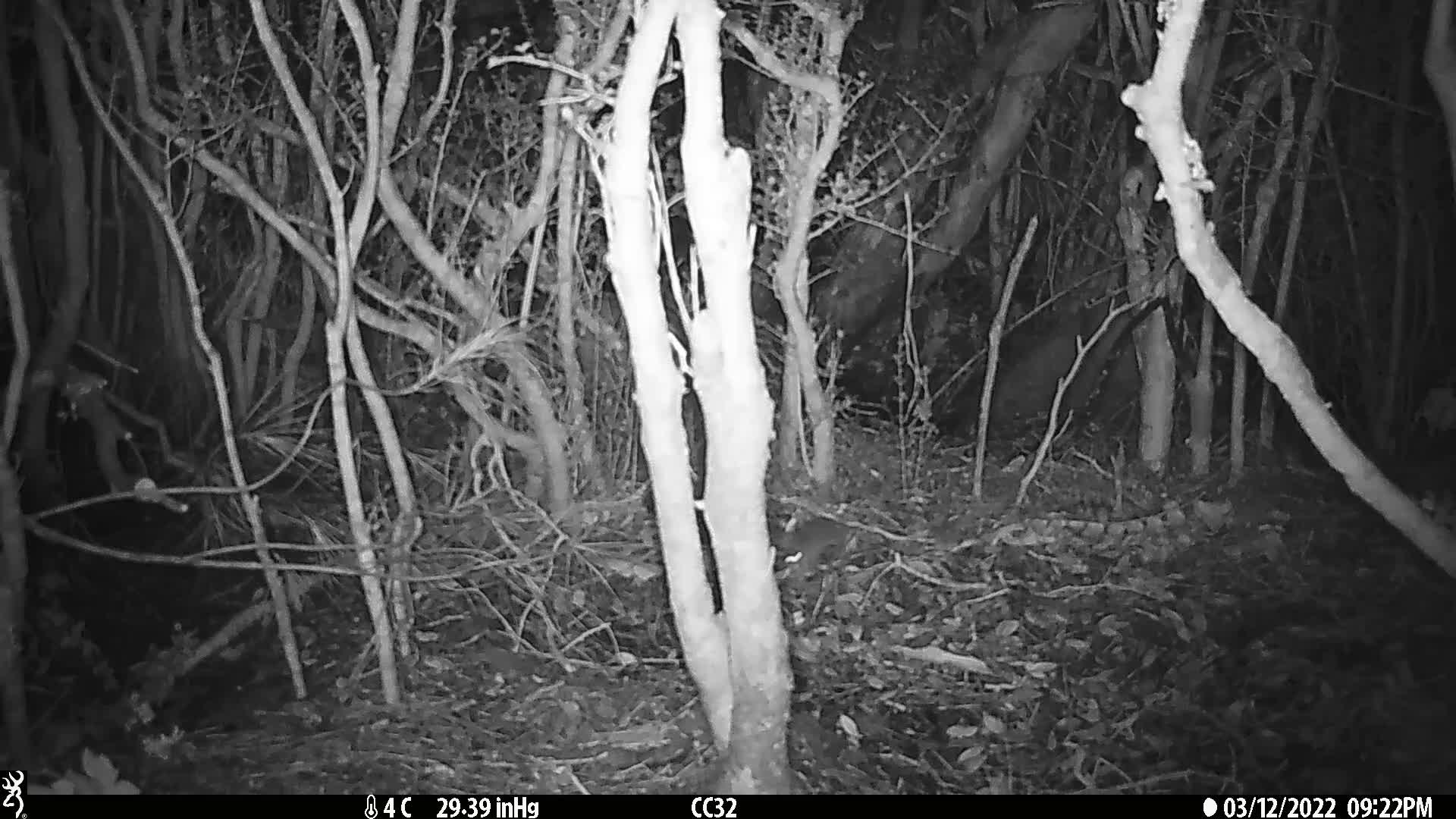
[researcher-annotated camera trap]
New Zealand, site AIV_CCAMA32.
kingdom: Animalia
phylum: Chordata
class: Mammalia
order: Rodentia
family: Muridae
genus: Mus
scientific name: Mus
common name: mouse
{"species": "mouse (Mus)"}